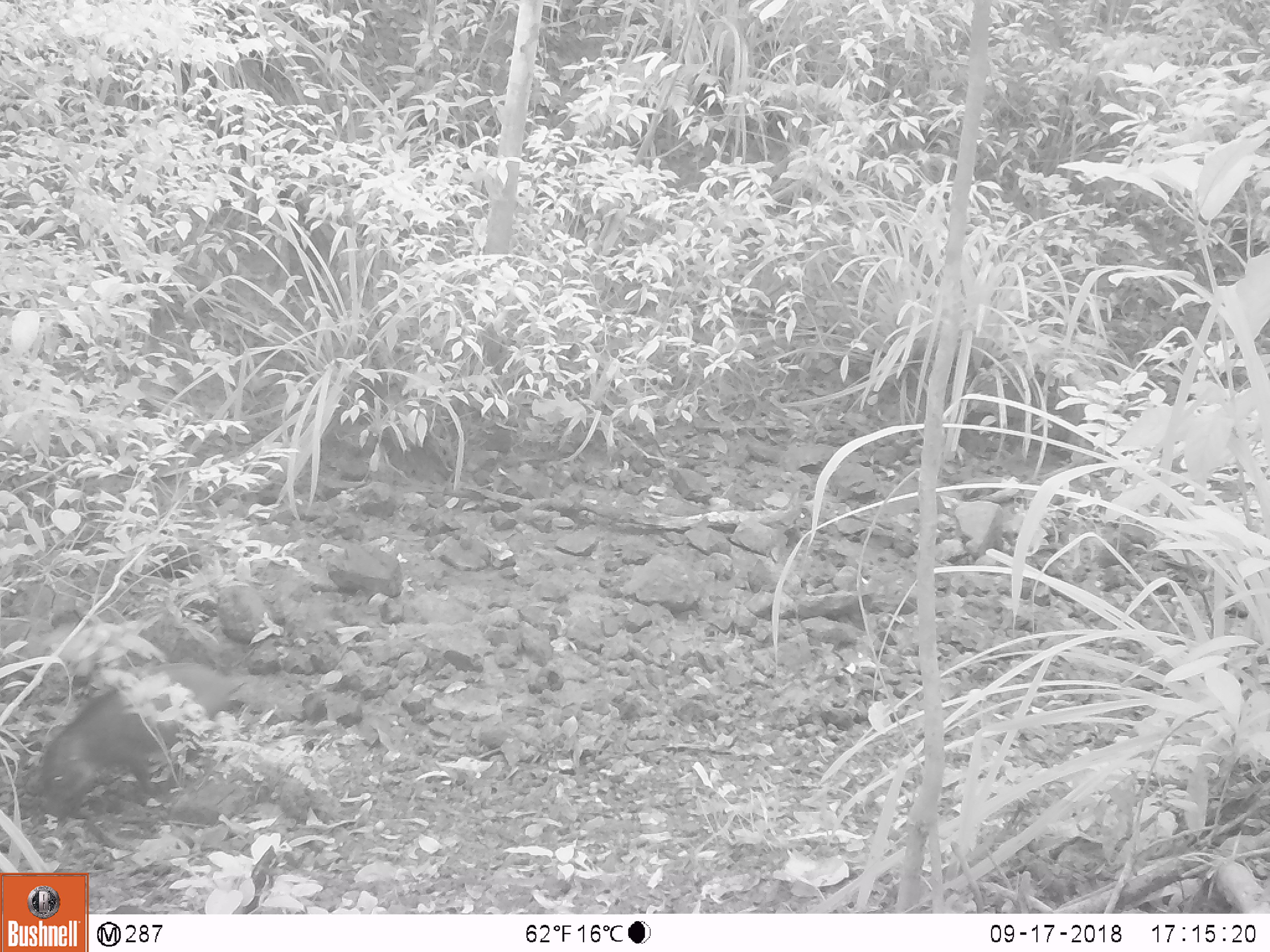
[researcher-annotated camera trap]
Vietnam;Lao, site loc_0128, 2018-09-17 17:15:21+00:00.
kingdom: Animalia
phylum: Chordata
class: Mammalia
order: Artiodactyla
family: Suidae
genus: Sus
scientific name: Sus scrofa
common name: eurasian wild pig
Eurasian wild pig (Sus scrofa). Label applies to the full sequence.